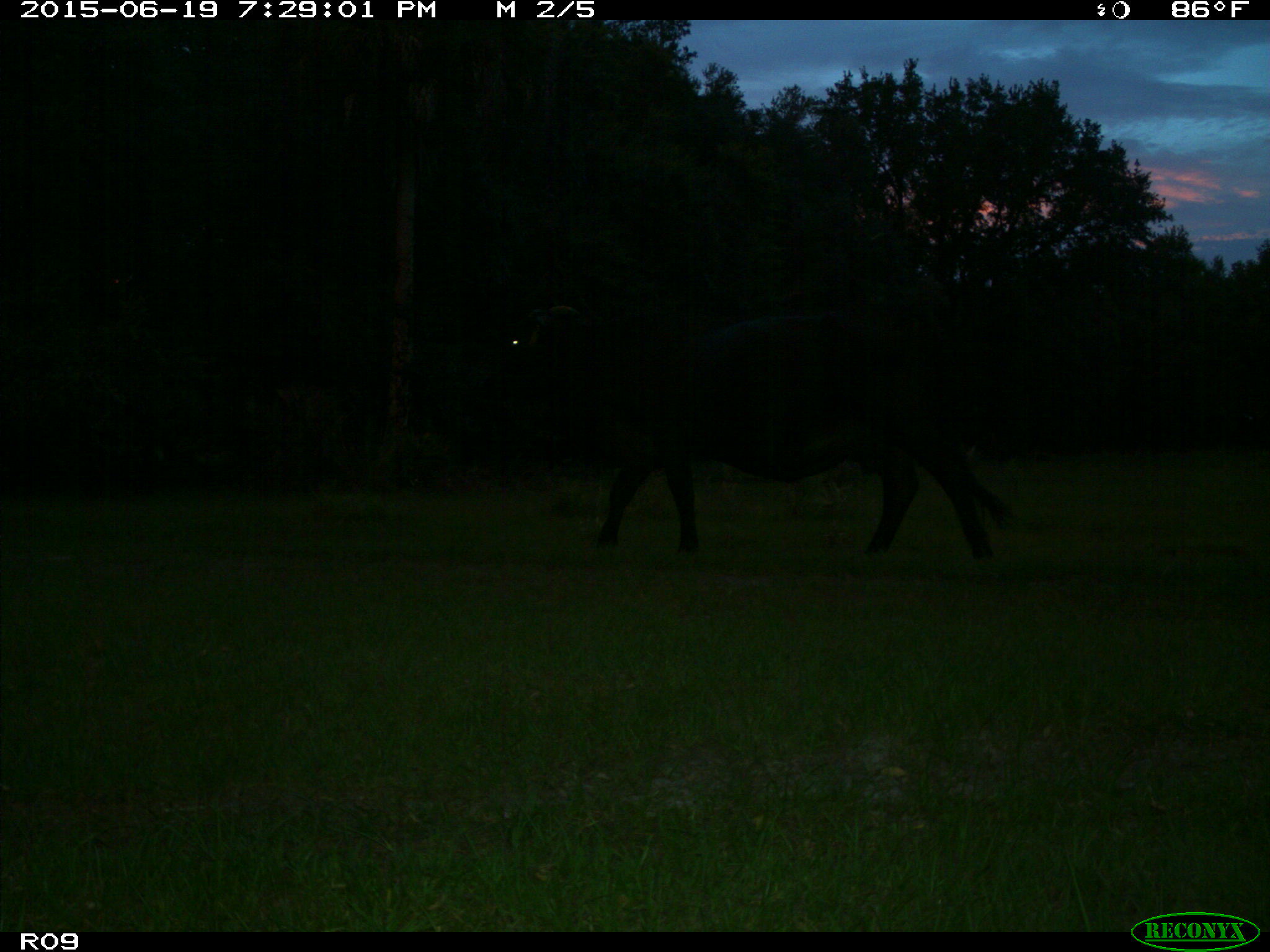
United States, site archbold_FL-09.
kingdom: Animalia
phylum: Chordata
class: Mammalia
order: Artiodactyla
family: Bovidae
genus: Bos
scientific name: Bos taurus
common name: domestic cow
Bos taurus (domestic cow).